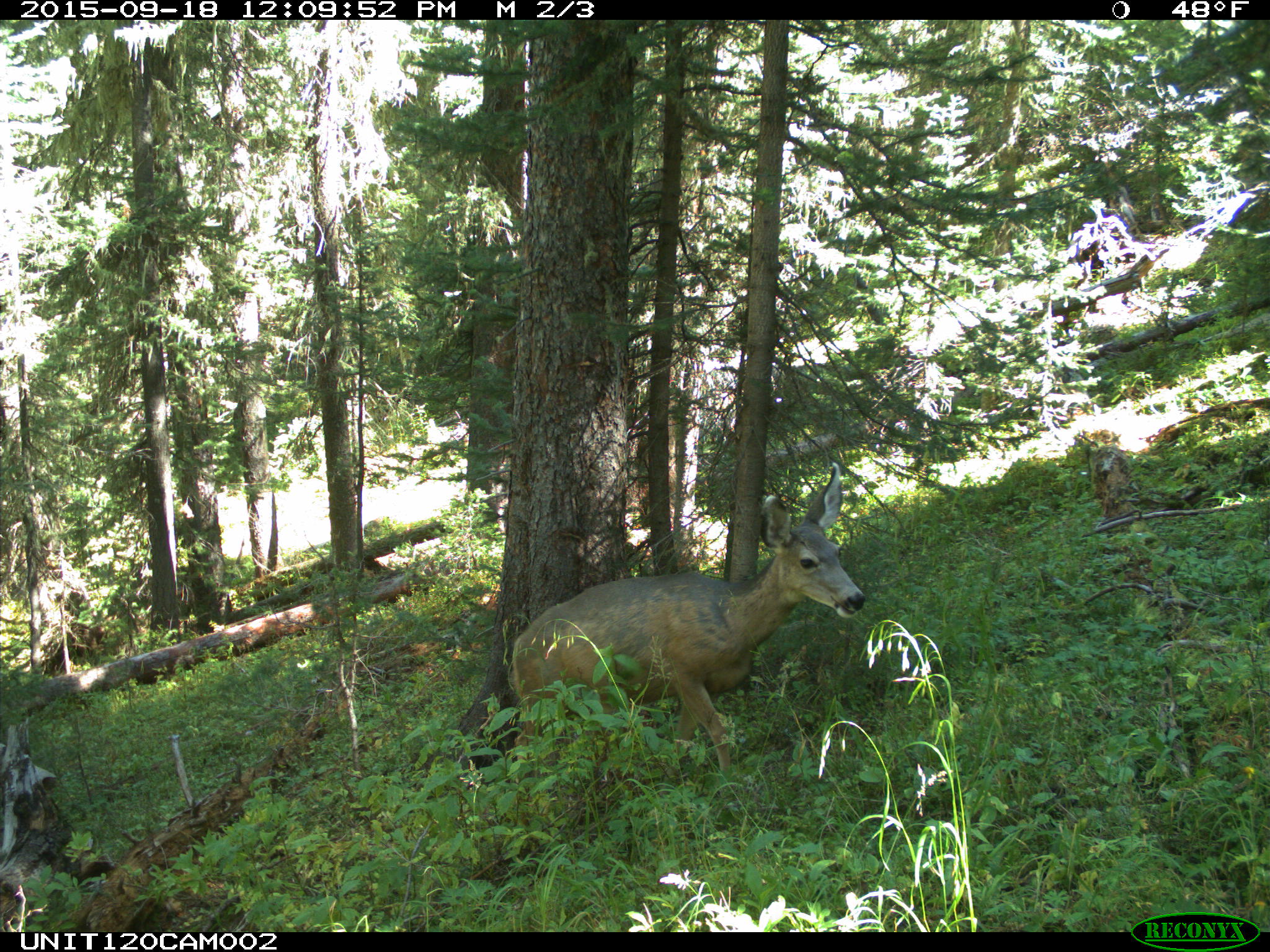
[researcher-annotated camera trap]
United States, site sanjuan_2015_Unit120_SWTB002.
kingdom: Animalia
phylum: Chordata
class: Mammalia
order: Artiodactyla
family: Cervidae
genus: Odocoileus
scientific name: Odocoileus hemionus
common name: mule deer